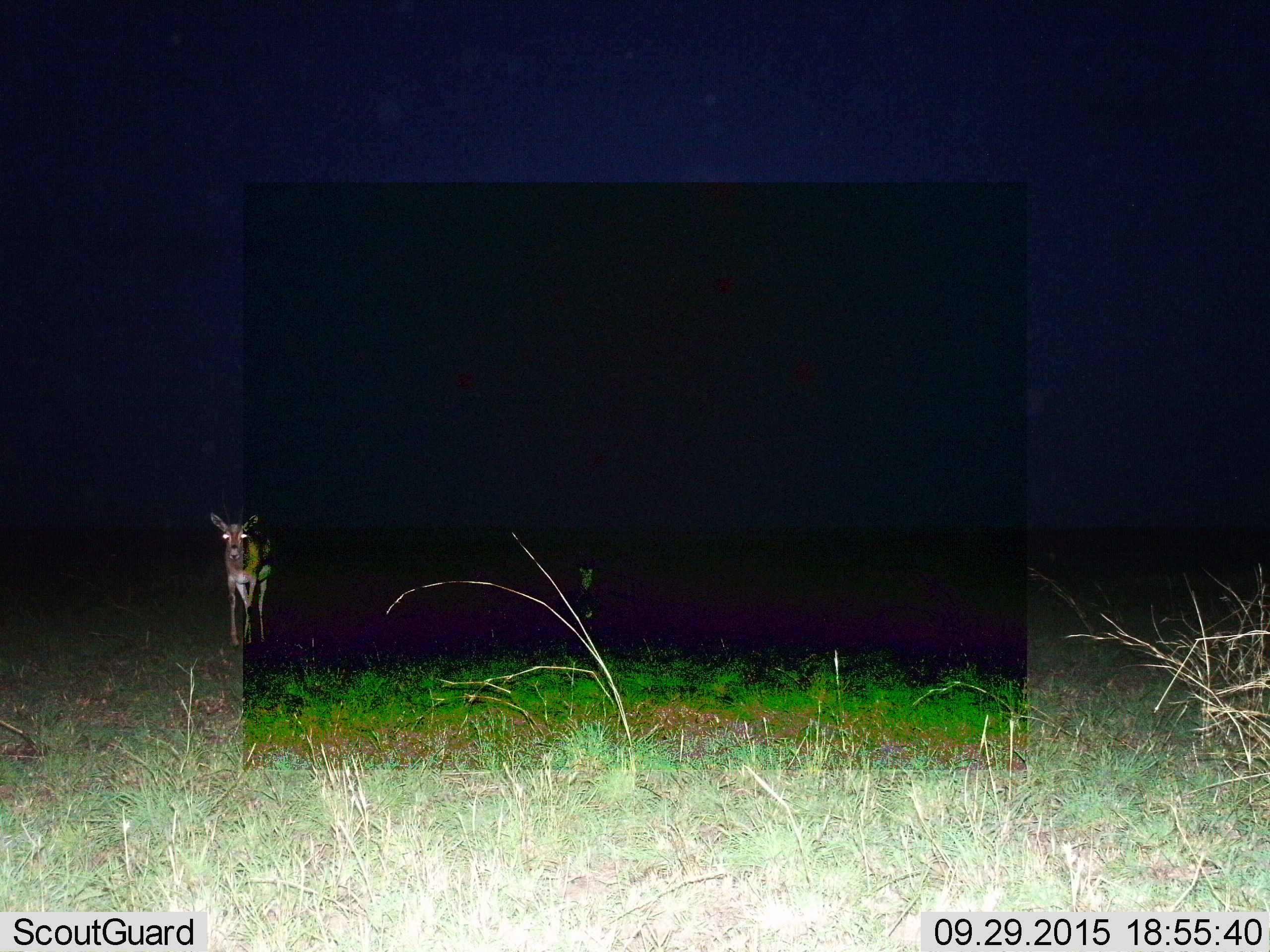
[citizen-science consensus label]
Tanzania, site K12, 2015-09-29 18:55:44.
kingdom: Animalia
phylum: Chordata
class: Mammalia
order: Artiodactyla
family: Bovidae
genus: Eudorcas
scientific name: Eudorcas thomsonii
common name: thomson's gazelle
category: gazellethomsons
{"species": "gazellethomsons (thomson's gazelle) (Eudorcas thomsonii)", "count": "1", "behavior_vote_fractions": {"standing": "60%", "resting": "0%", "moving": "40%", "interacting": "0%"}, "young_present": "0%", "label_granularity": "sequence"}